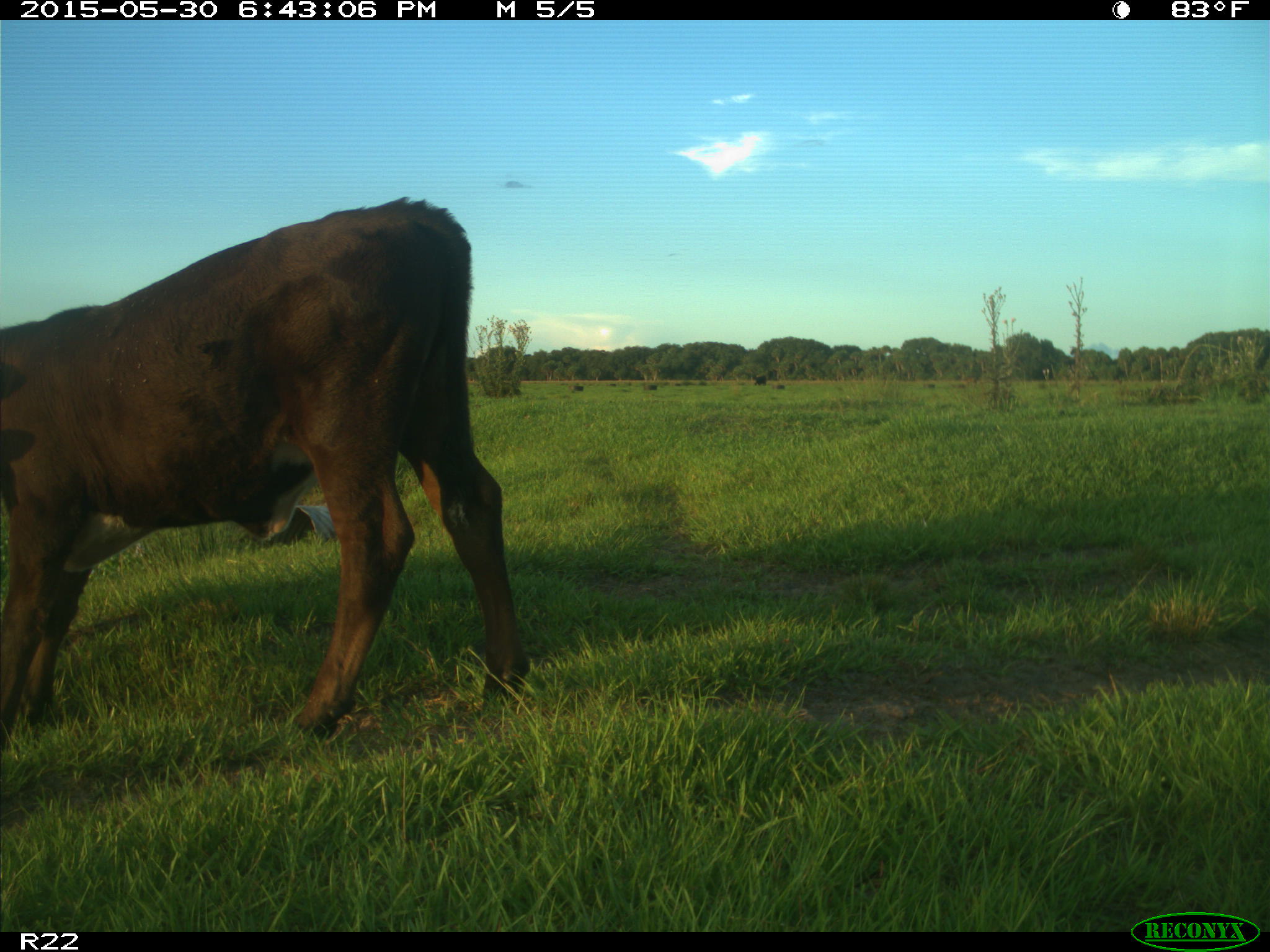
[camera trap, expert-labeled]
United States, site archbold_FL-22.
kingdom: Animalia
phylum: Chordata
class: Mammalia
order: Artiodactyla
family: Bovidae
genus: Bos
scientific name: Bos taurus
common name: domestic cow